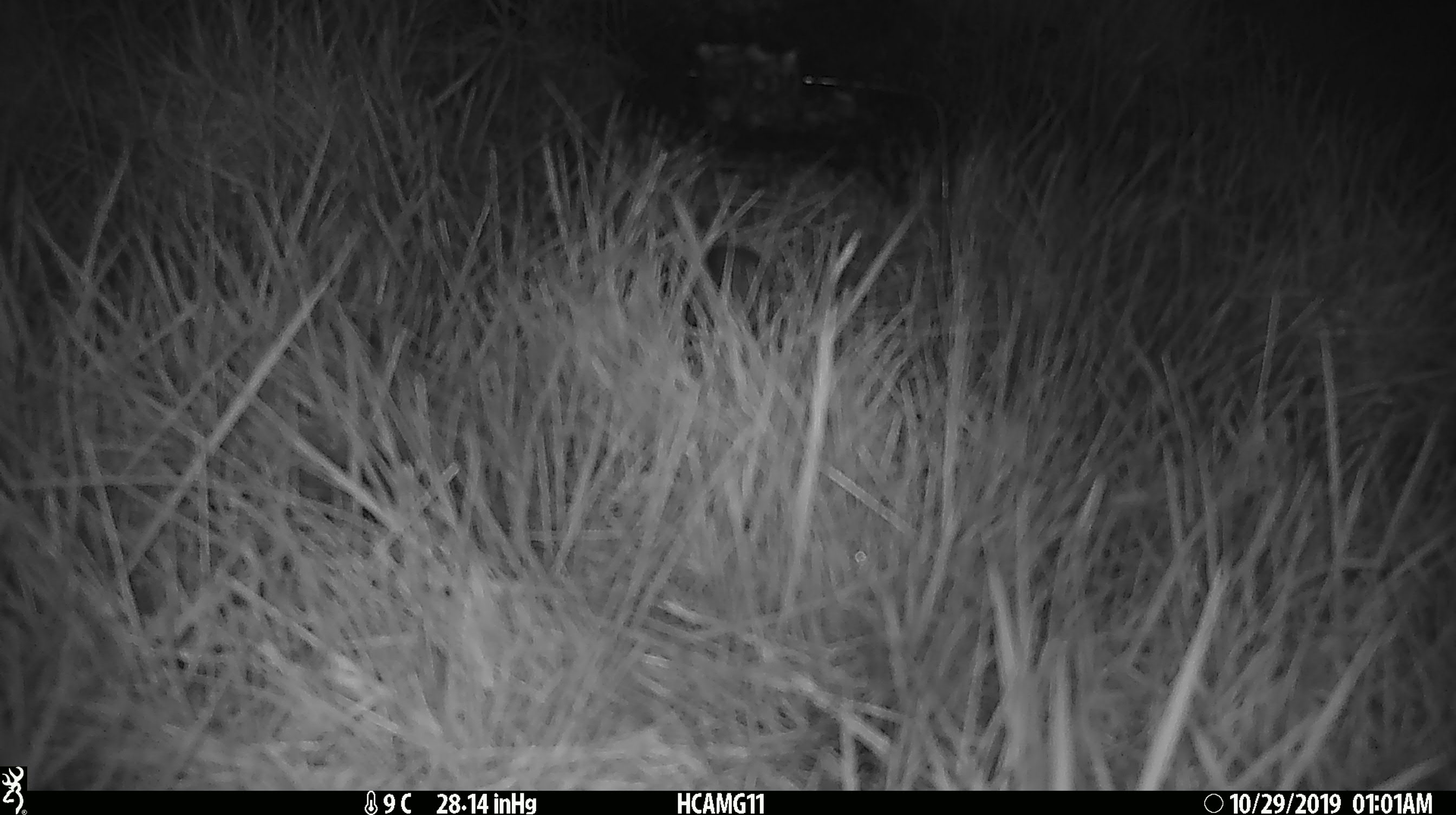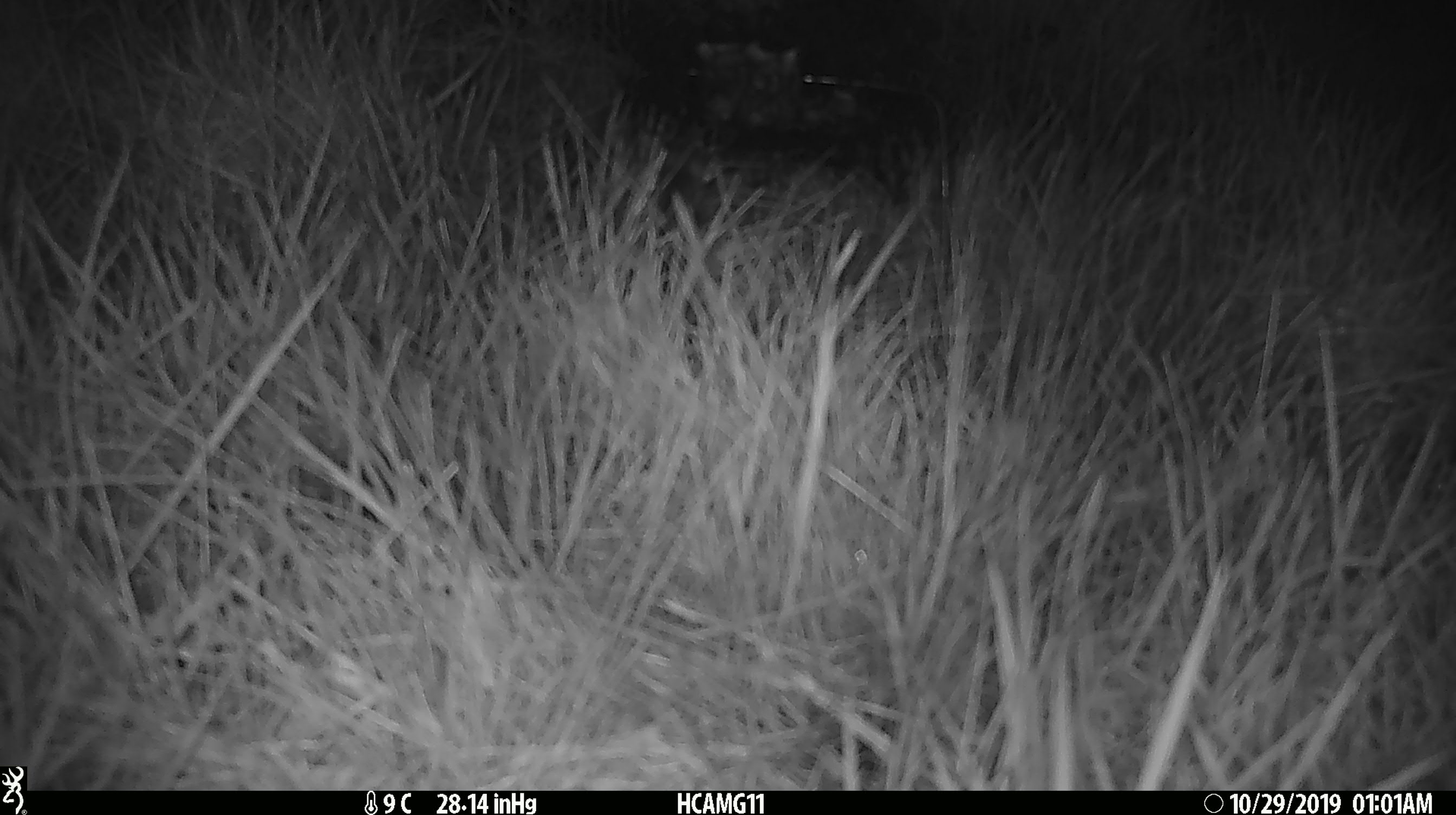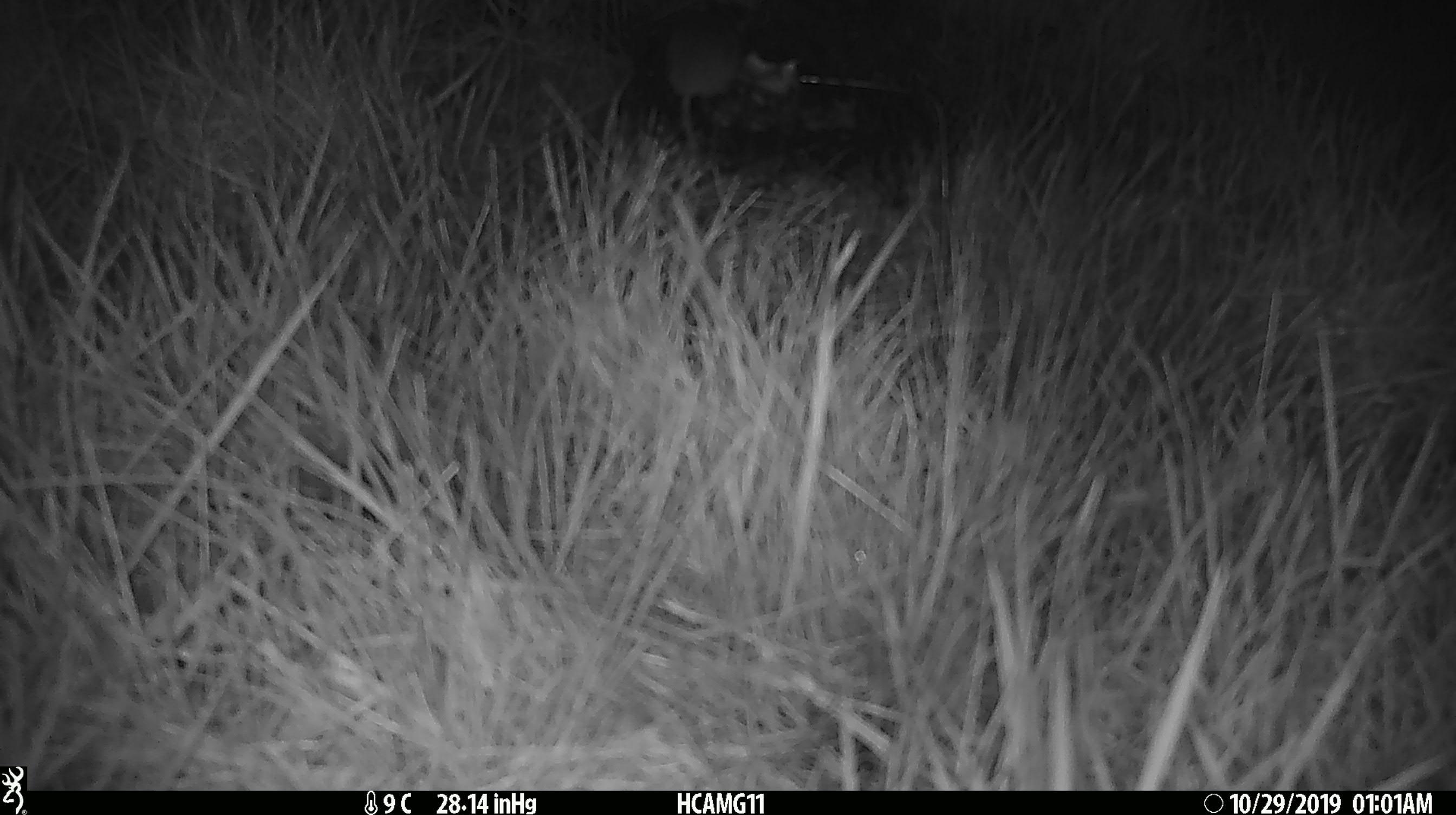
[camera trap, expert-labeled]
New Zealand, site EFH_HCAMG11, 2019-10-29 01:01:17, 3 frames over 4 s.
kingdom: Animalia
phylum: Chordata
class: Mammalia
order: Rodentia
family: Muridae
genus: Mus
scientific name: Mus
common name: mouse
Mouse (Mus).